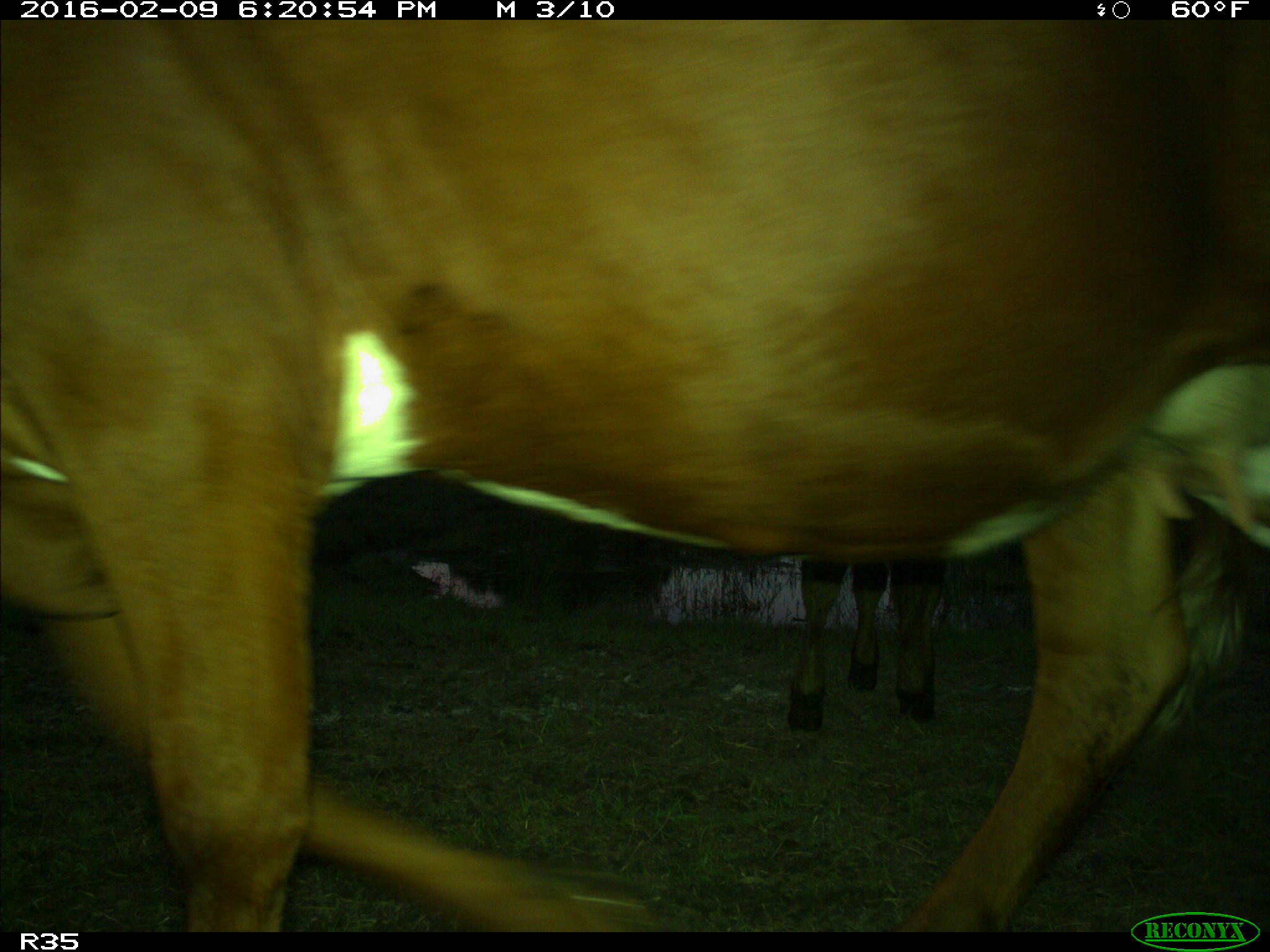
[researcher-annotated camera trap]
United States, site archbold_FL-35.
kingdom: Animalia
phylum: Chordata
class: Mammalia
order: Artiodactyla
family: Bovidae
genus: Bos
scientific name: Bos taurus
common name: domestic cow